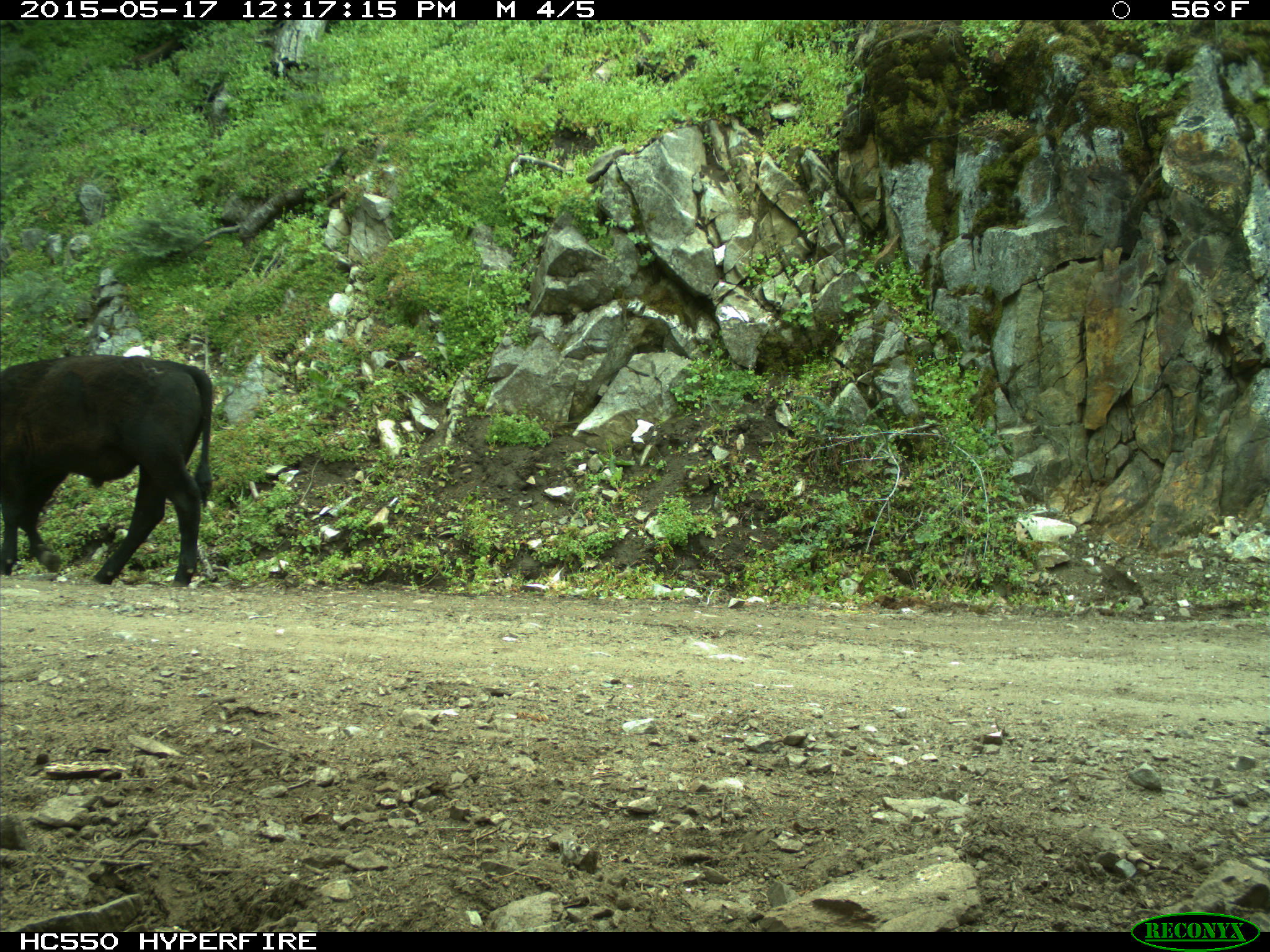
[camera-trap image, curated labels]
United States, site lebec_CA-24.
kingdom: Animalia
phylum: Chordata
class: Mammalia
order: Artiodactyla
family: Bovidae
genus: Bos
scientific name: Bos taurus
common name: domestic cow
Bos taurus (domestic cow).